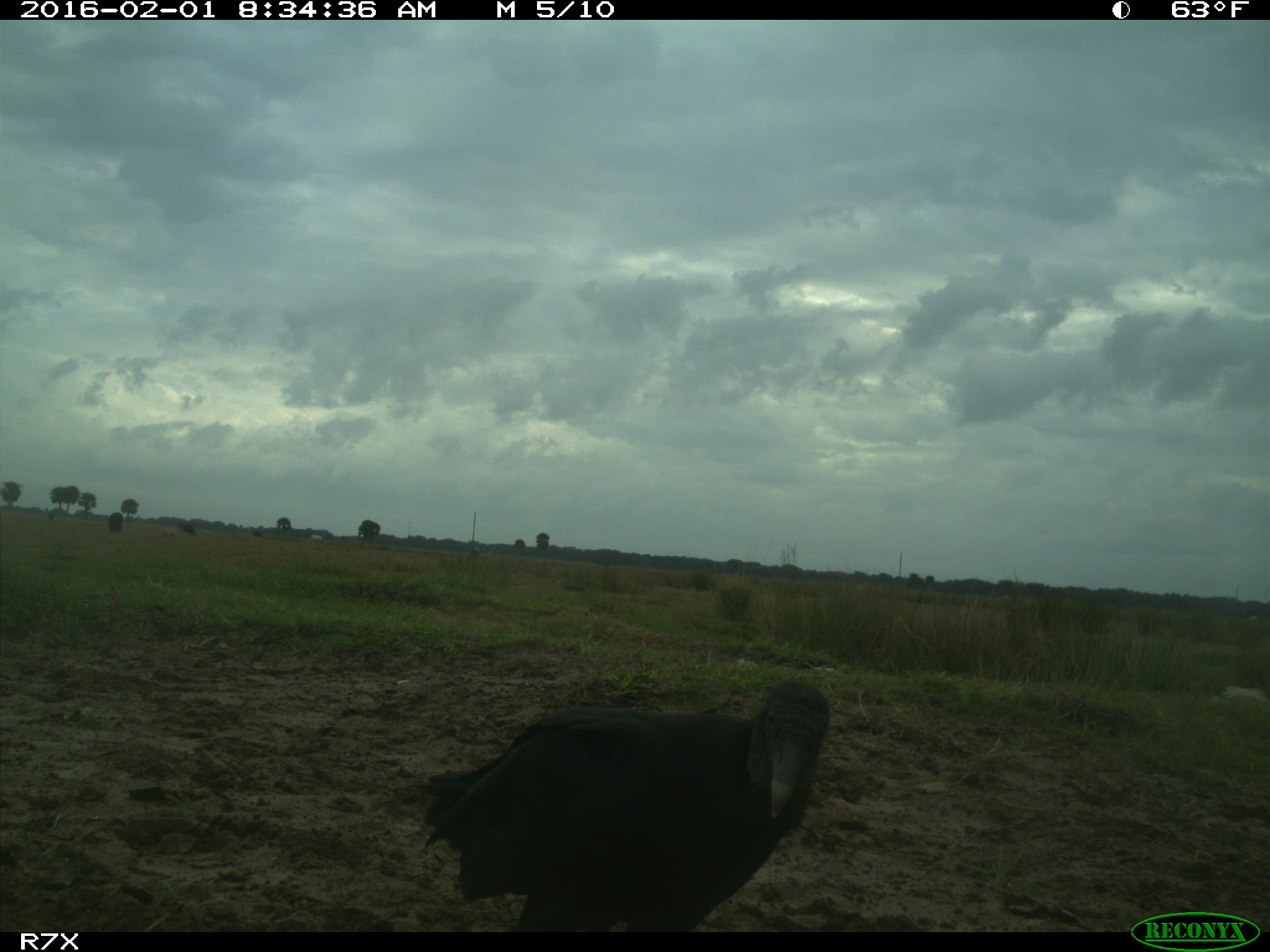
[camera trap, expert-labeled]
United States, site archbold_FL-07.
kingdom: Animalia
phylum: Chordata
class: Aves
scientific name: Aves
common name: birds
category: unidentified bird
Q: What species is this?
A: Unidentified bird (birds) (Aves).